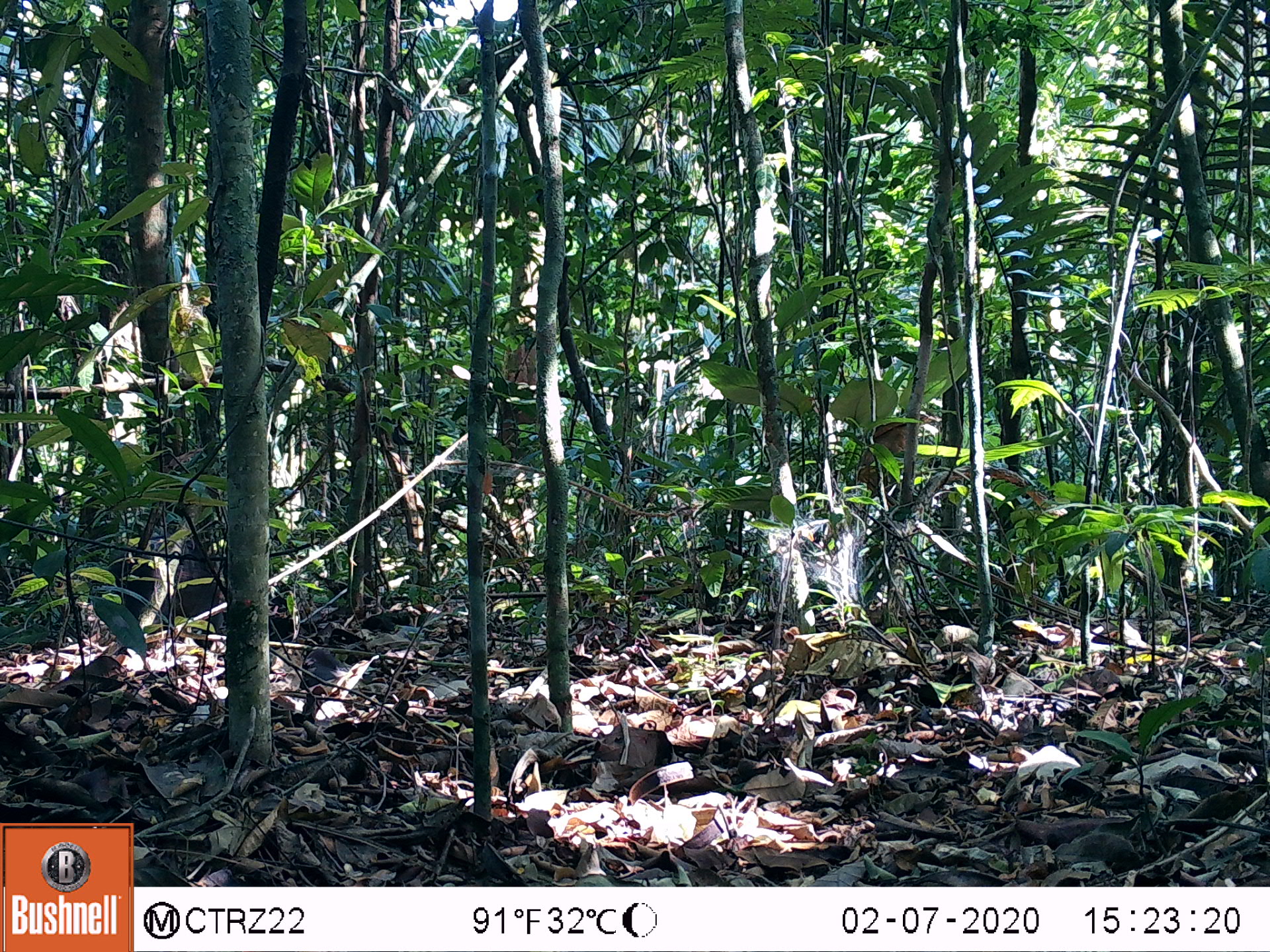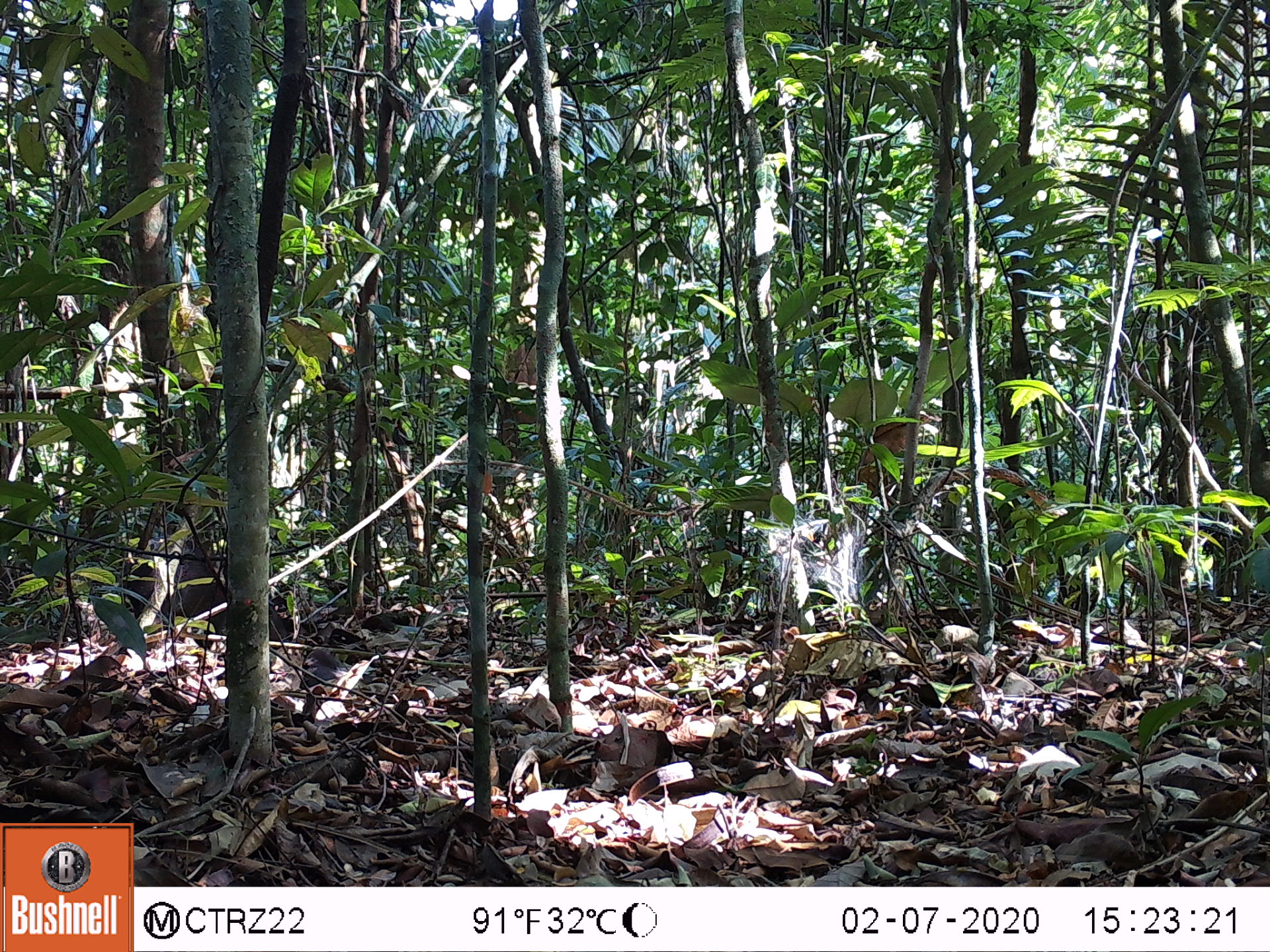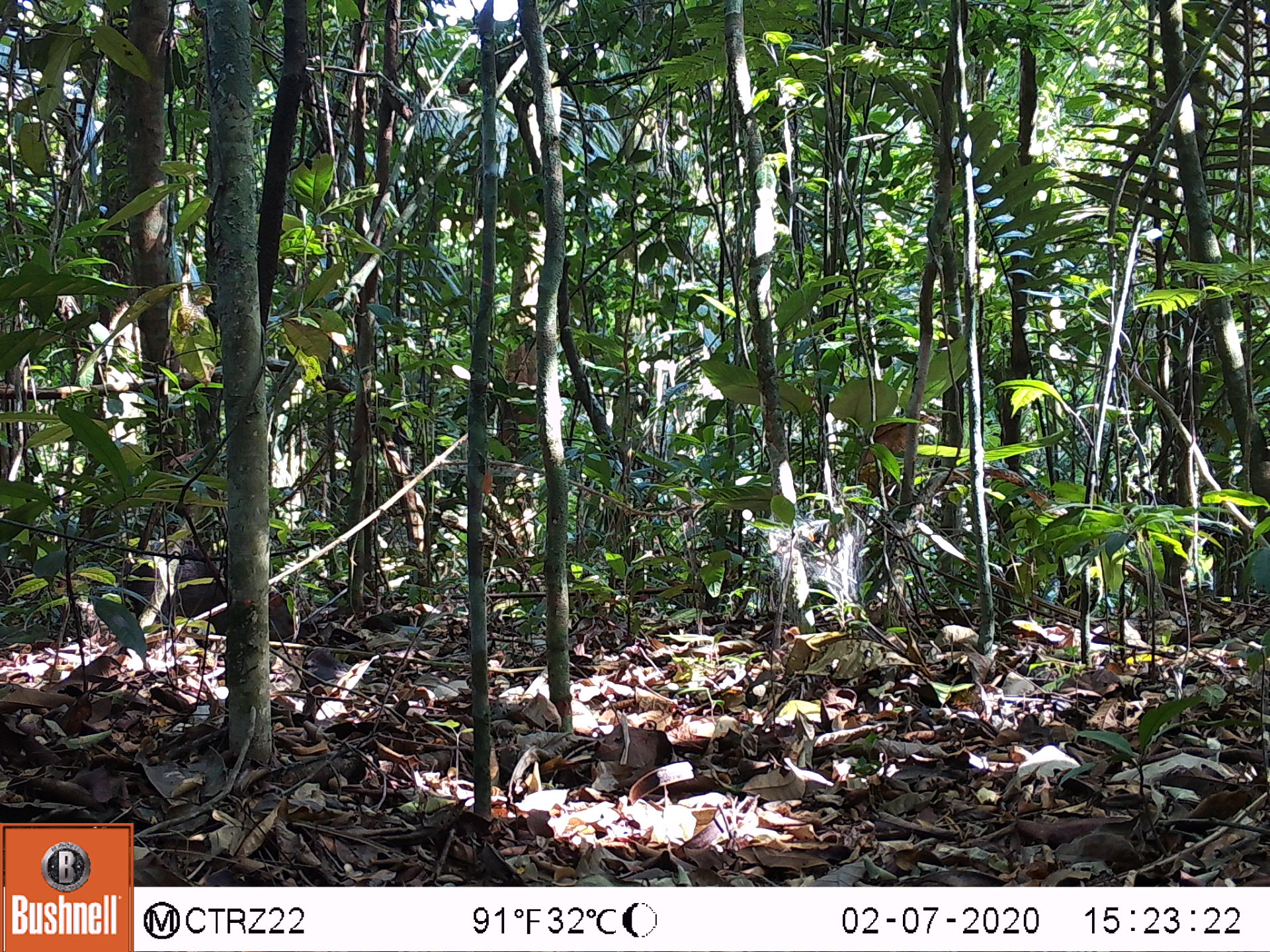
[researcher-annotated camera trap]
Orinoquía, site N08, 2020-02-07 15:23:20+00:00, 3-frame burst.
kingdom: Animalia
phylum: Chordata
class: Mammalia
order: Rodentia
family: Dasyproctidae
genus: Dasyprocta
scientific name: Dasyprocta fuliginosa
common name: black agouti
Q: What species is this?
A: Black agouti (Dasyprocta fuliginosa).